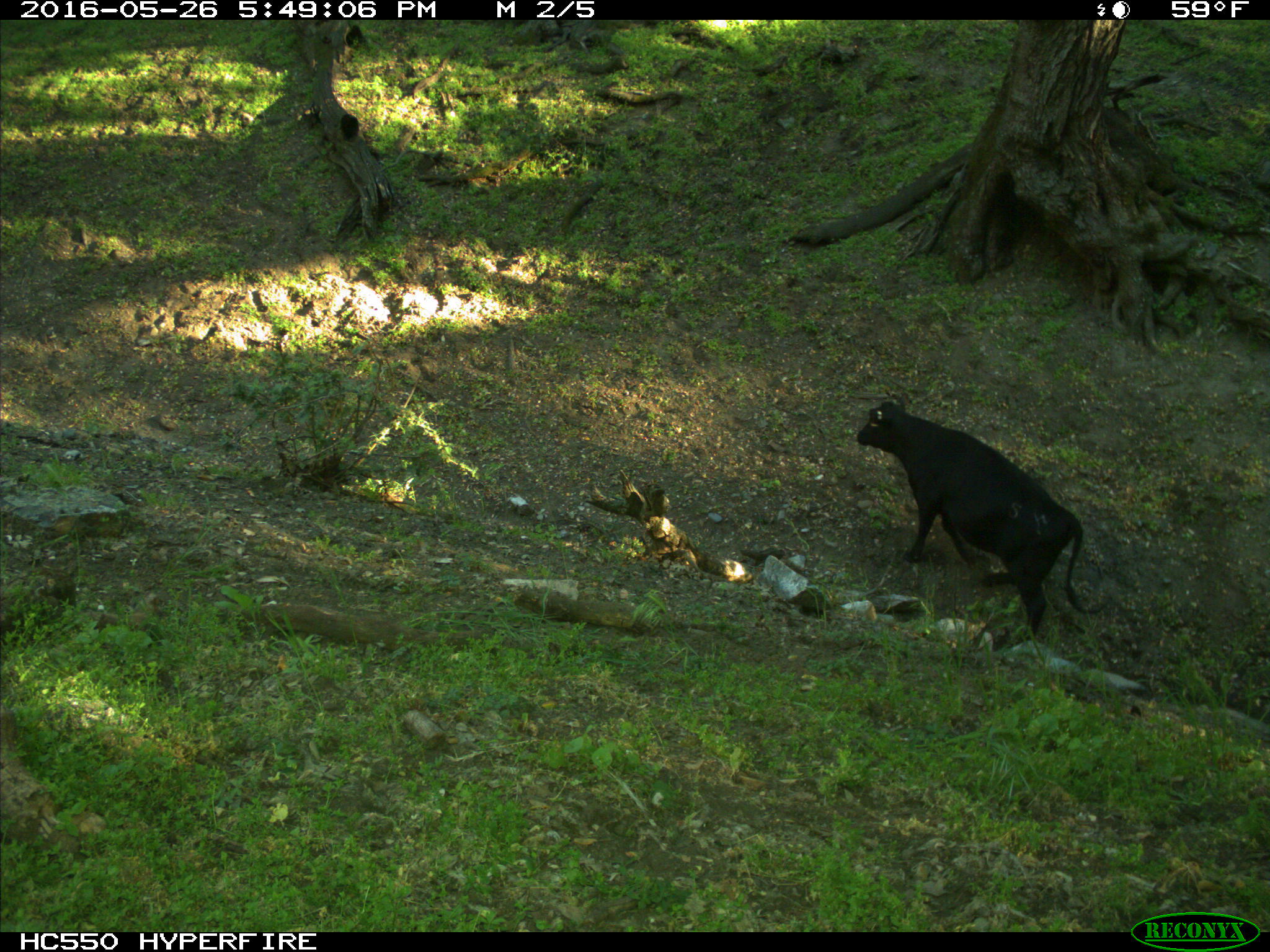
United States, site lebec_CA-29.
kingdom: Animalia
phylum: Chordata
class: Mammalia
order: Artiodactyla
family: Bovidae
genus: Bos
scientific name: Bos taurus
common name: domestic cow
Bos taurus (domestic cow).